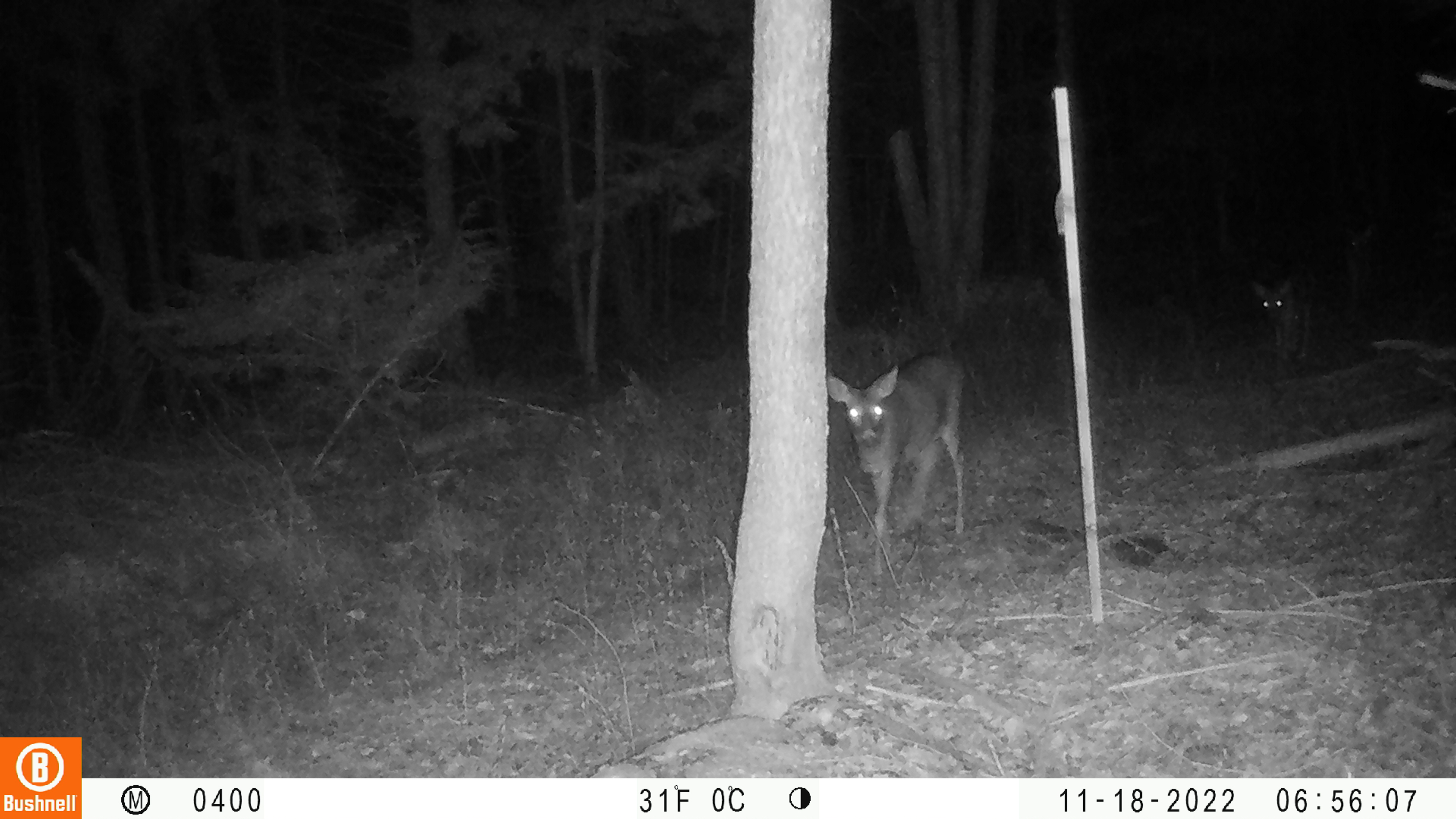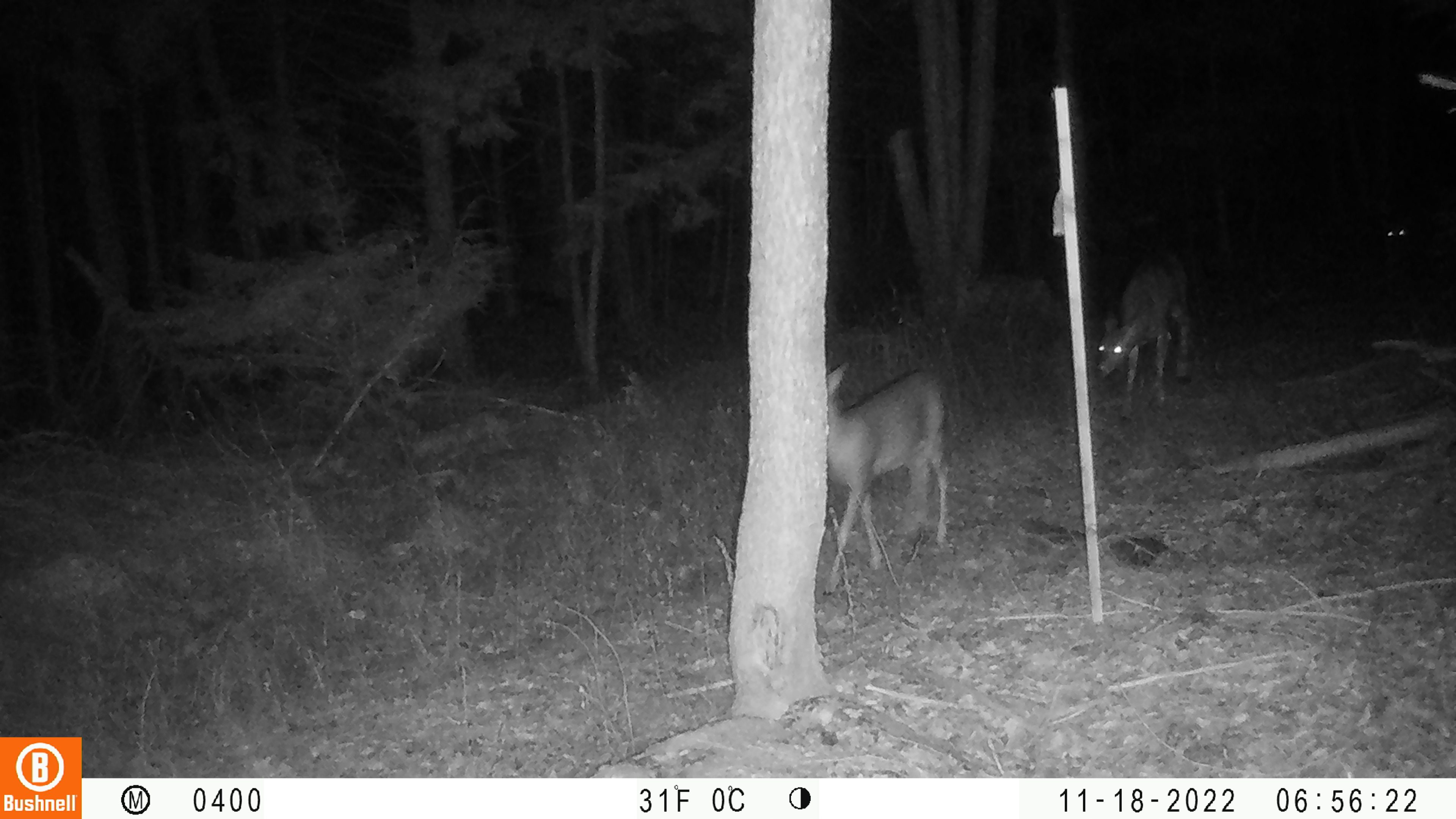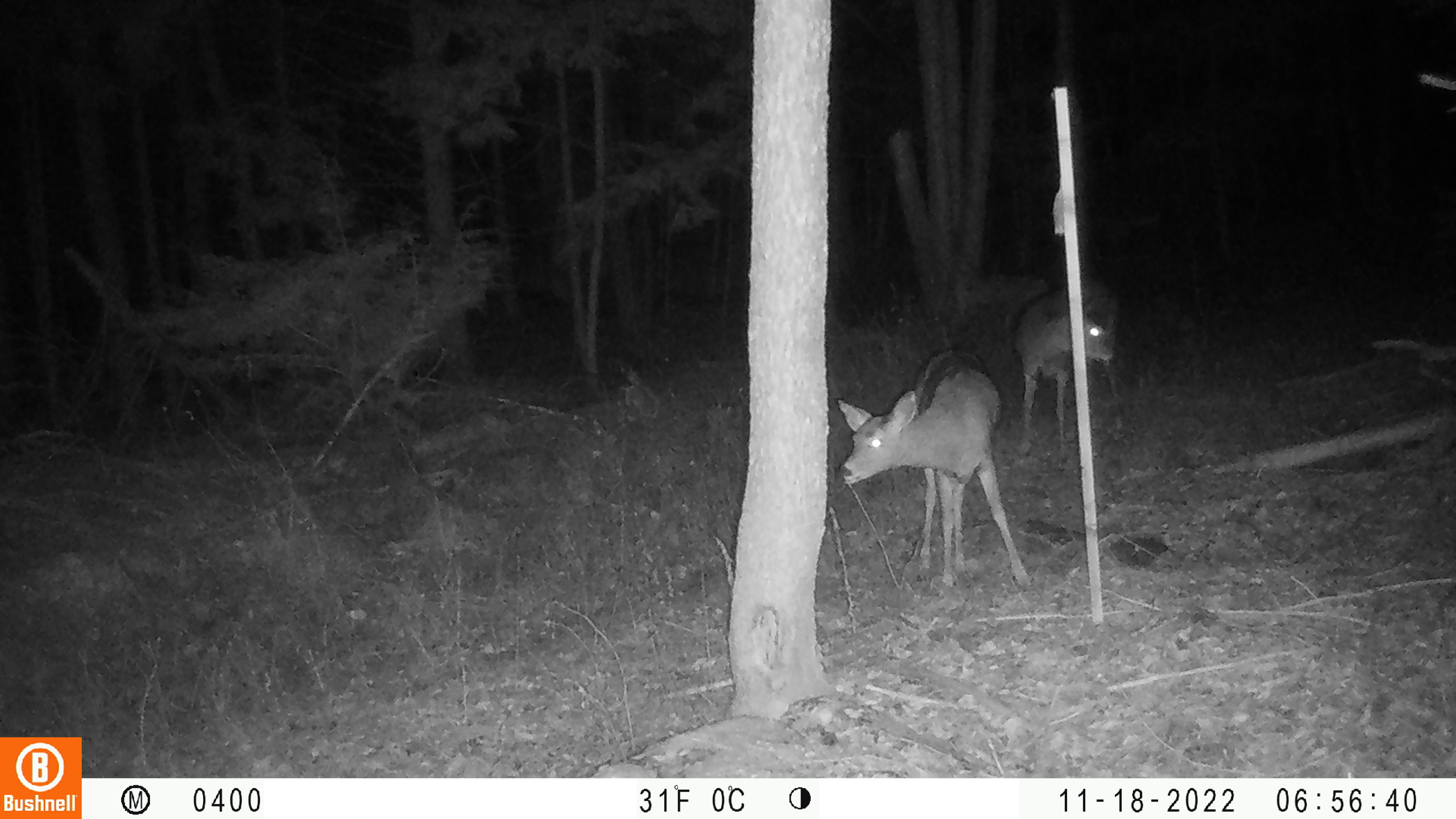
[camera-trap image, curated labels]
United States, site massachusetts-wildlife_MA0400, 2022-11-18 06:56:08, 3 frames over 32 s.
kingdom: Animalia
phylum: Chordata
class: Mammalia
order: Artiodactyla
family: Cervidae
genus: Odocoileus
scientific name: Odocoileus virginianus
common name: white-tailed deer